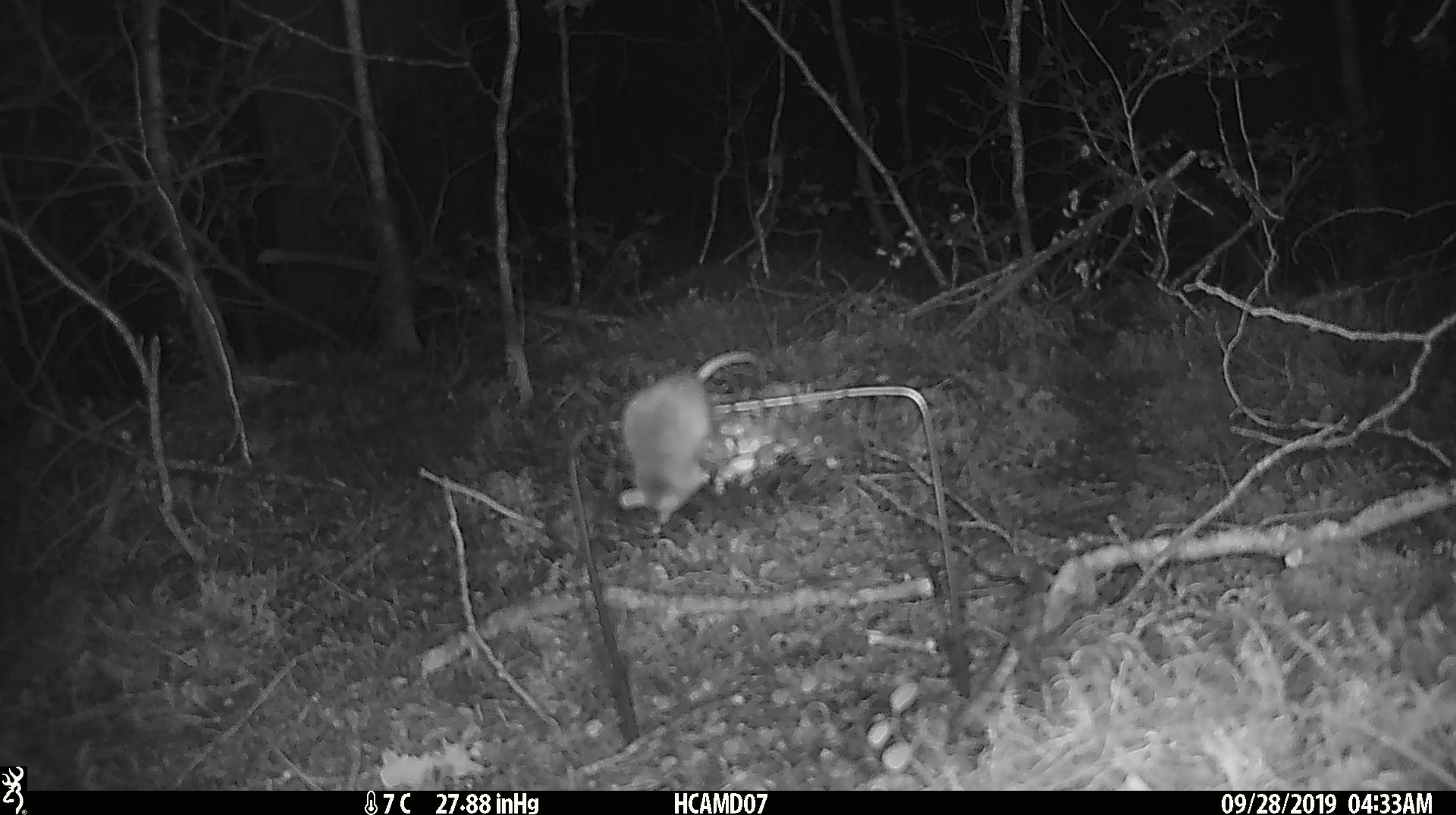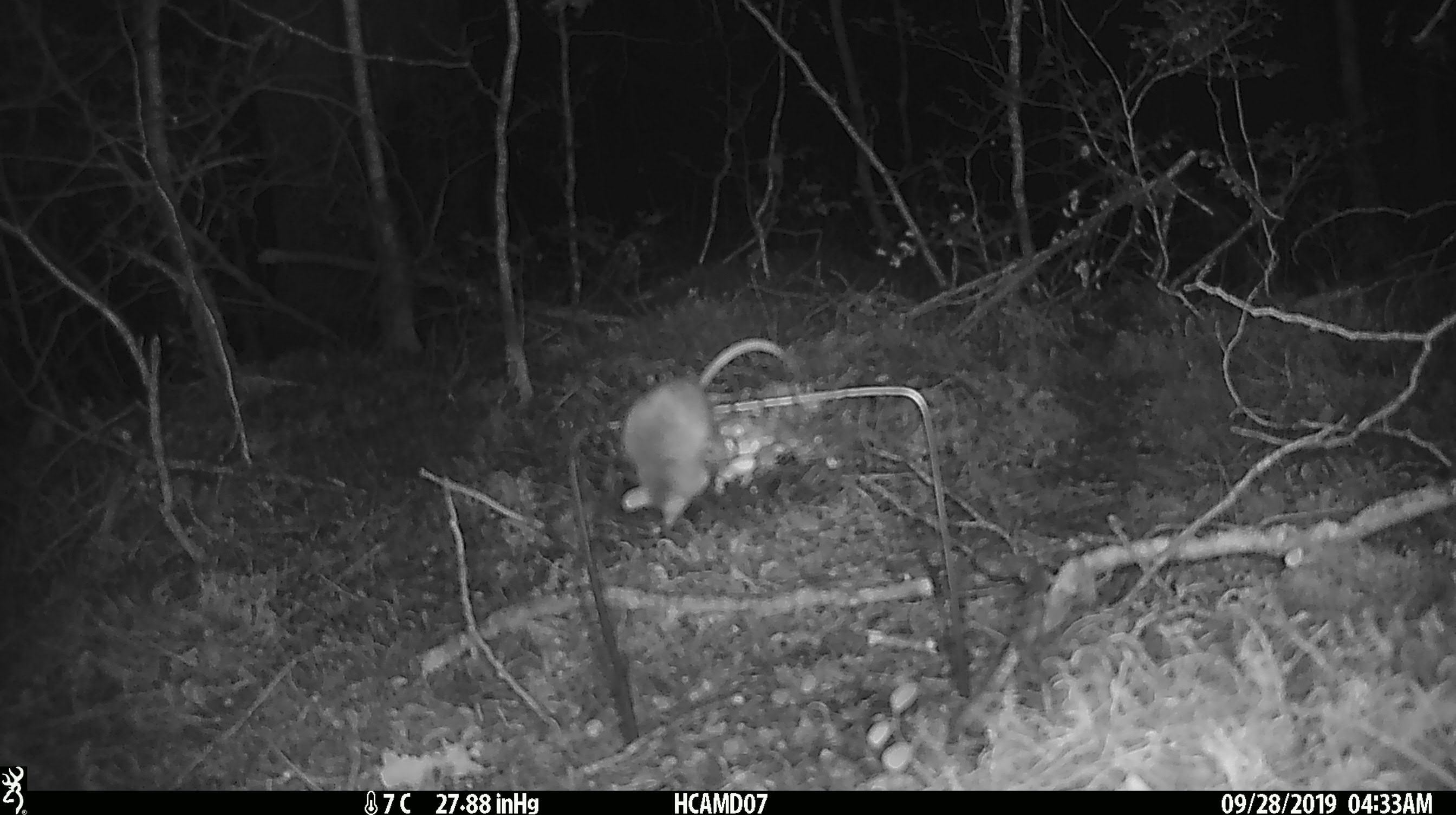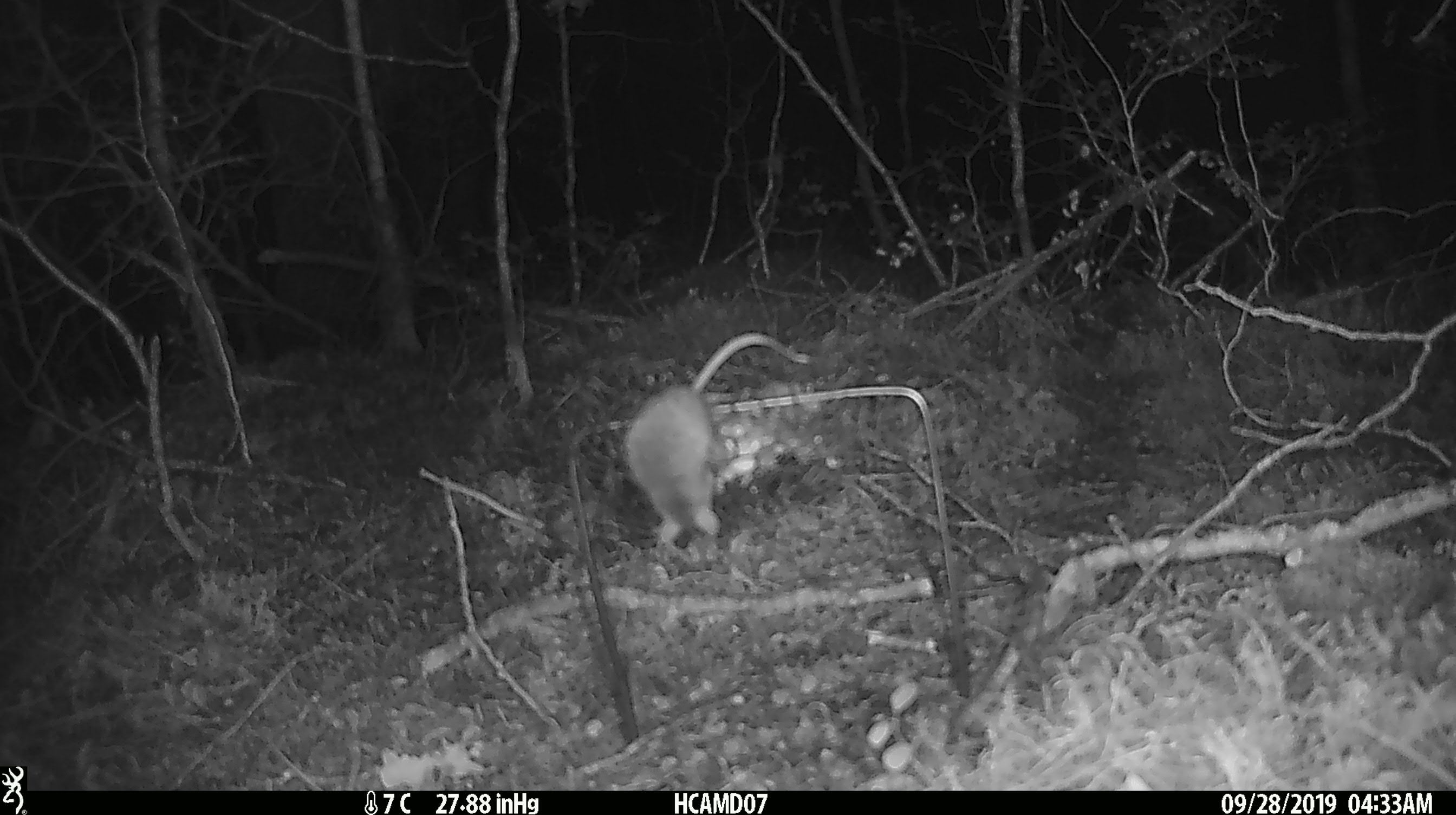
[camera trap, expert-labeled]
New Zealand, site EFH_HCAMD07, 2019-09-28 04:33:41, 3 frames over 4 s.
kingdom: Animalia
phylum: Chordata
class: Mammalia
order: Rodentia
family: Muridae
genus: Mus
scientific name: Mus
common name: mouse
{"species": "mouse (Mus)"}